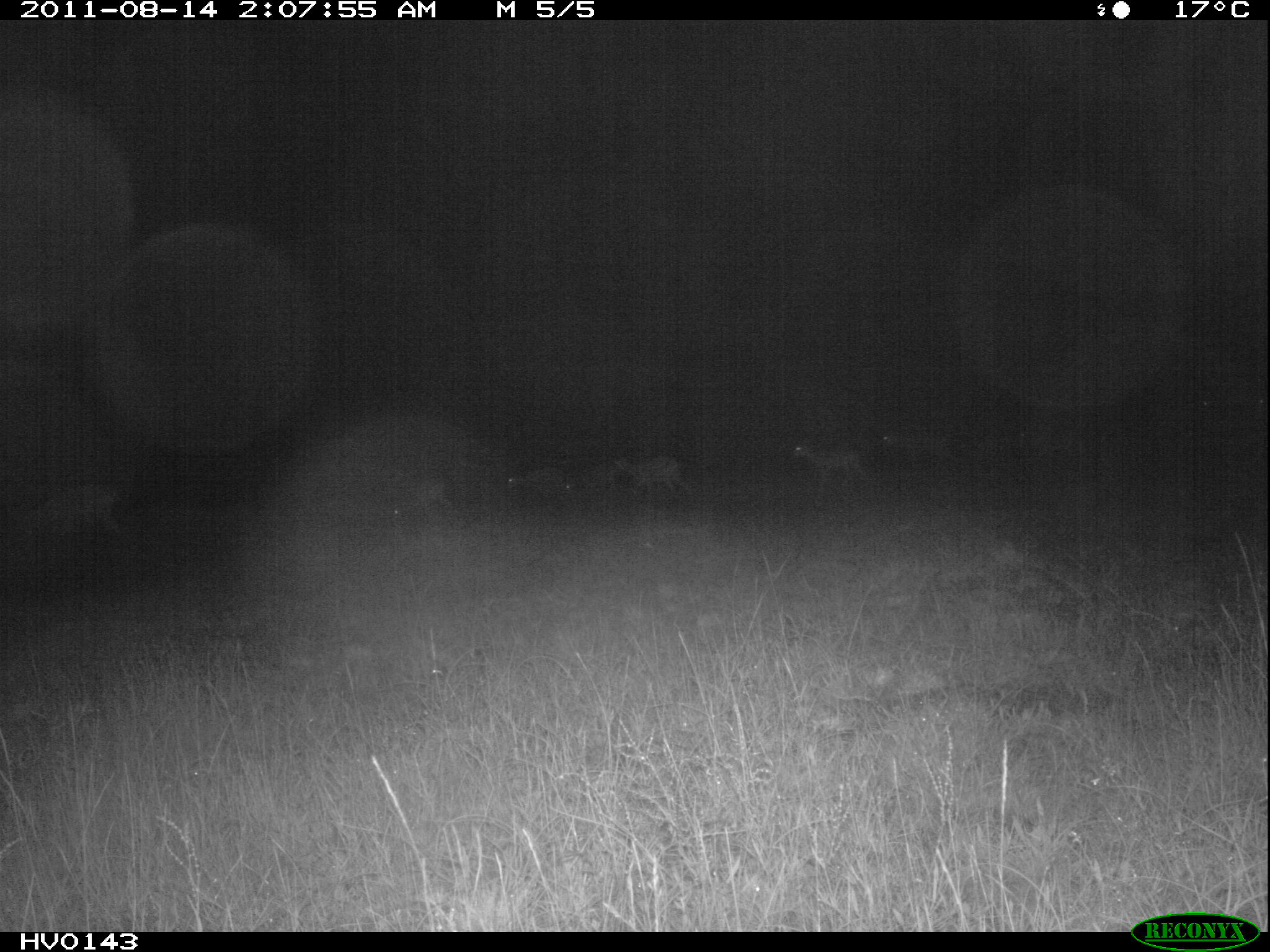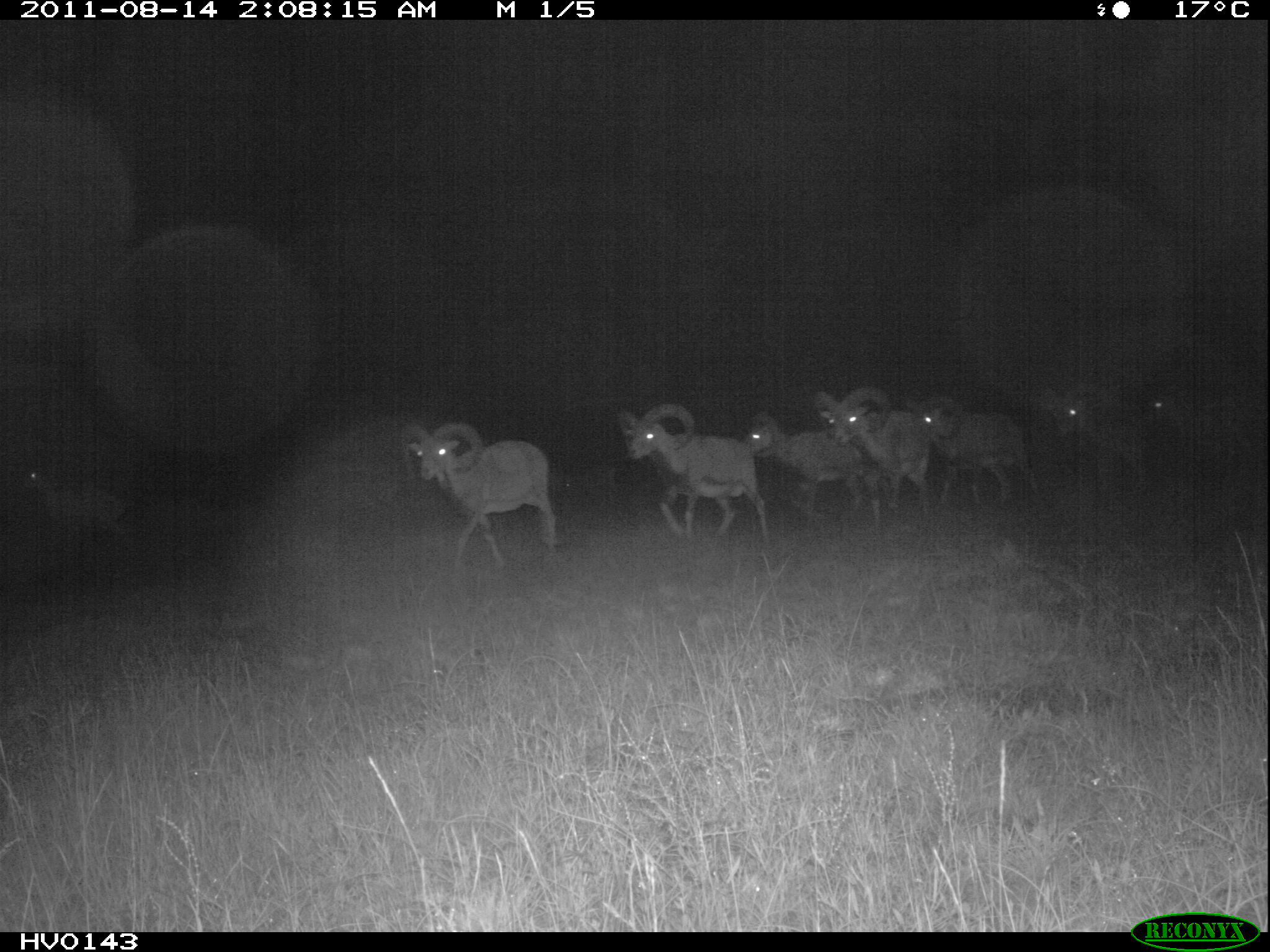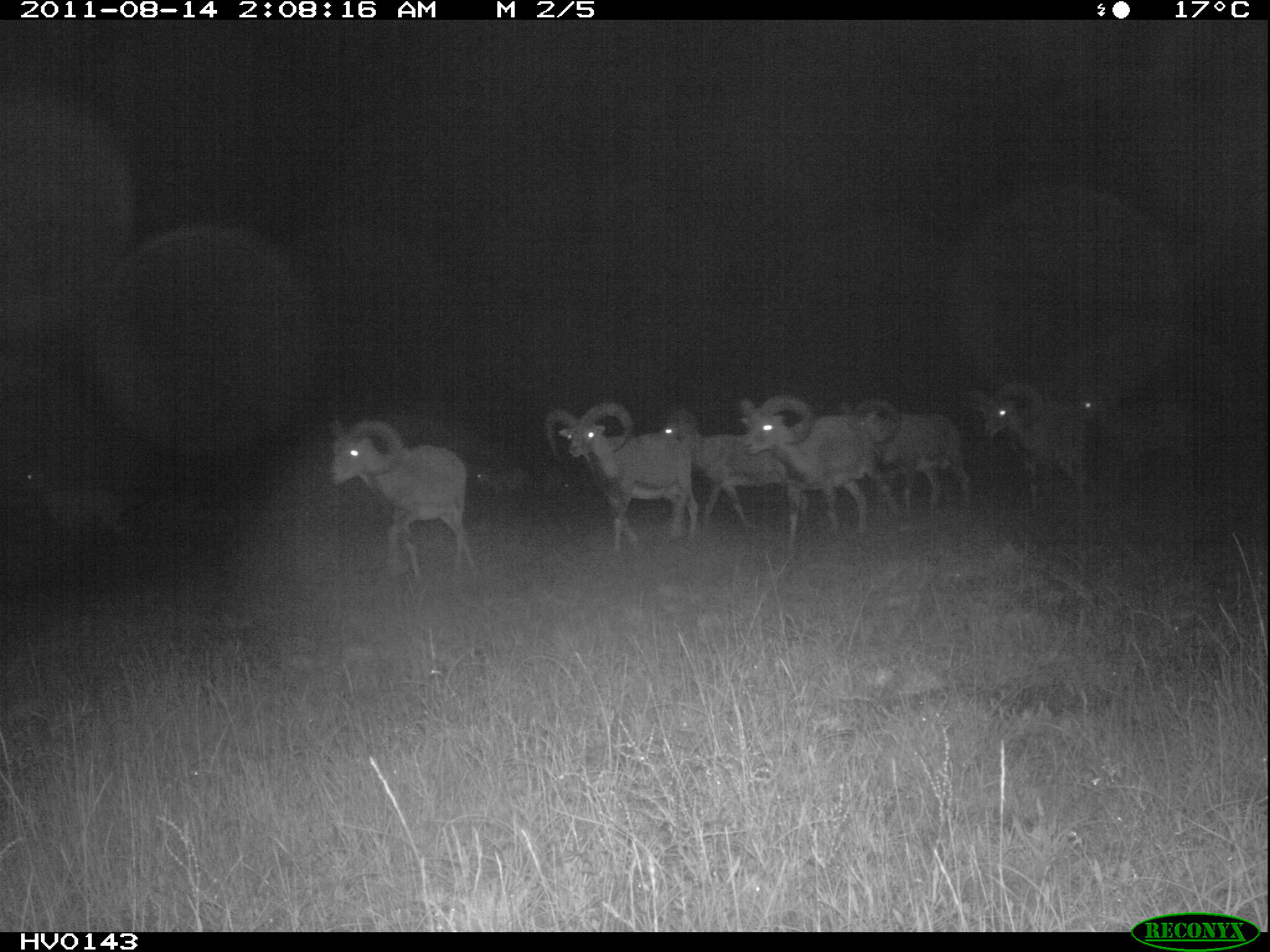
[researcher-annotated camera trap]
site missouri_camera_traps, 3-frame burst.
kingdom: Animalia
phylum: Chordata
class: Mammalia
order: Artiodactyla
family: Bovidae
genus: Ovis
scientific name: Ovis ammon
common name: mouflon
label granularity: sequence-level